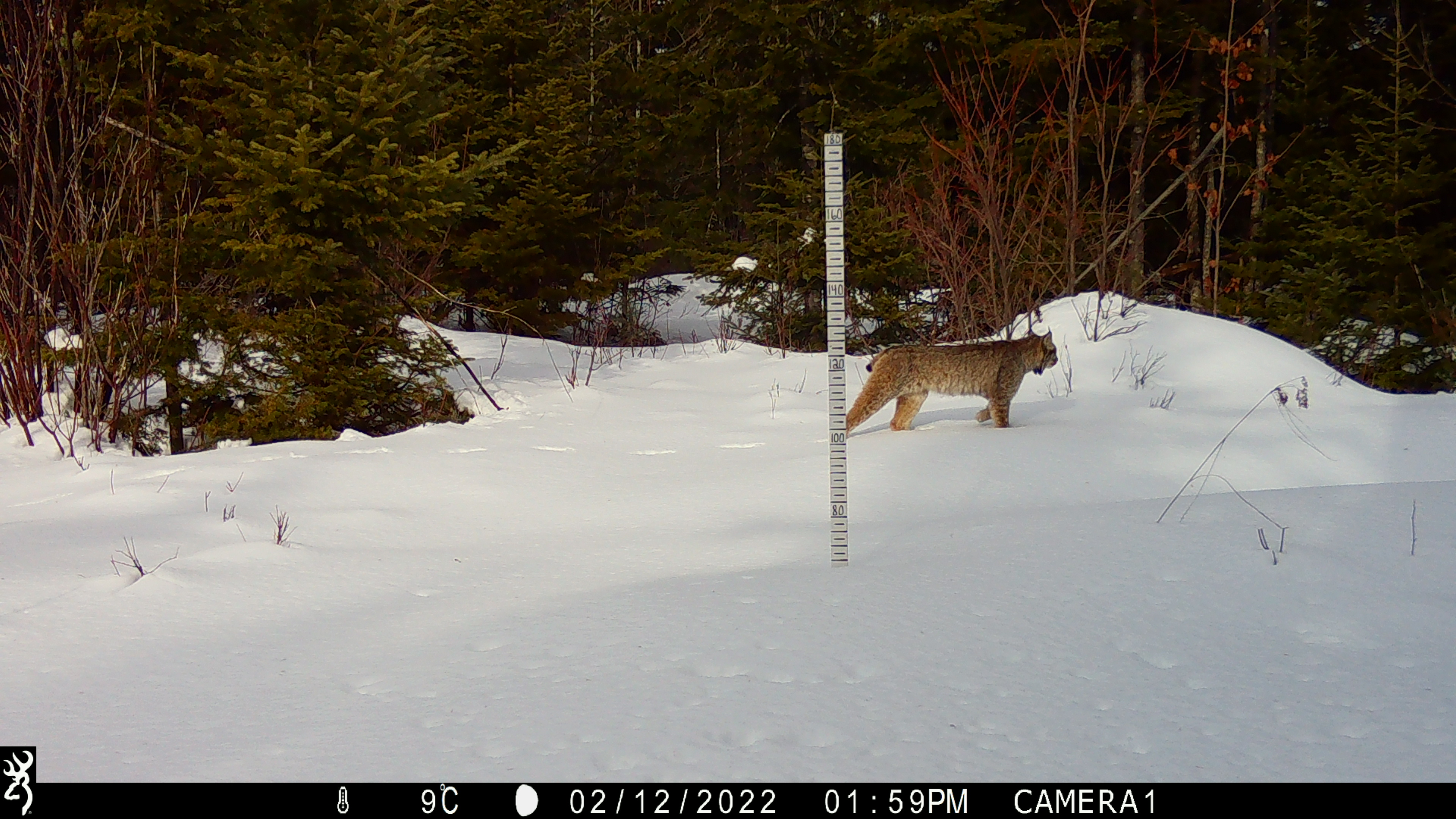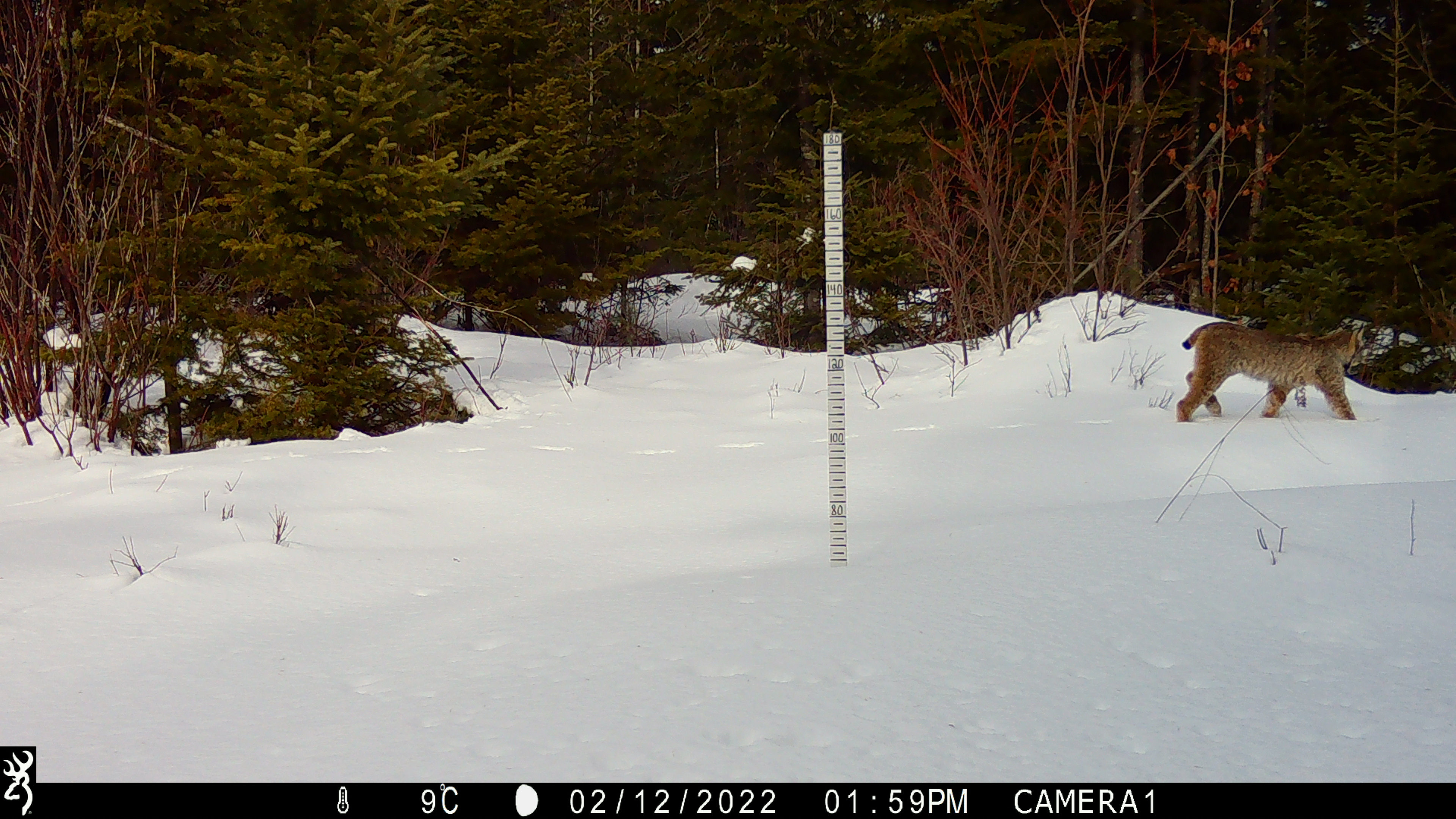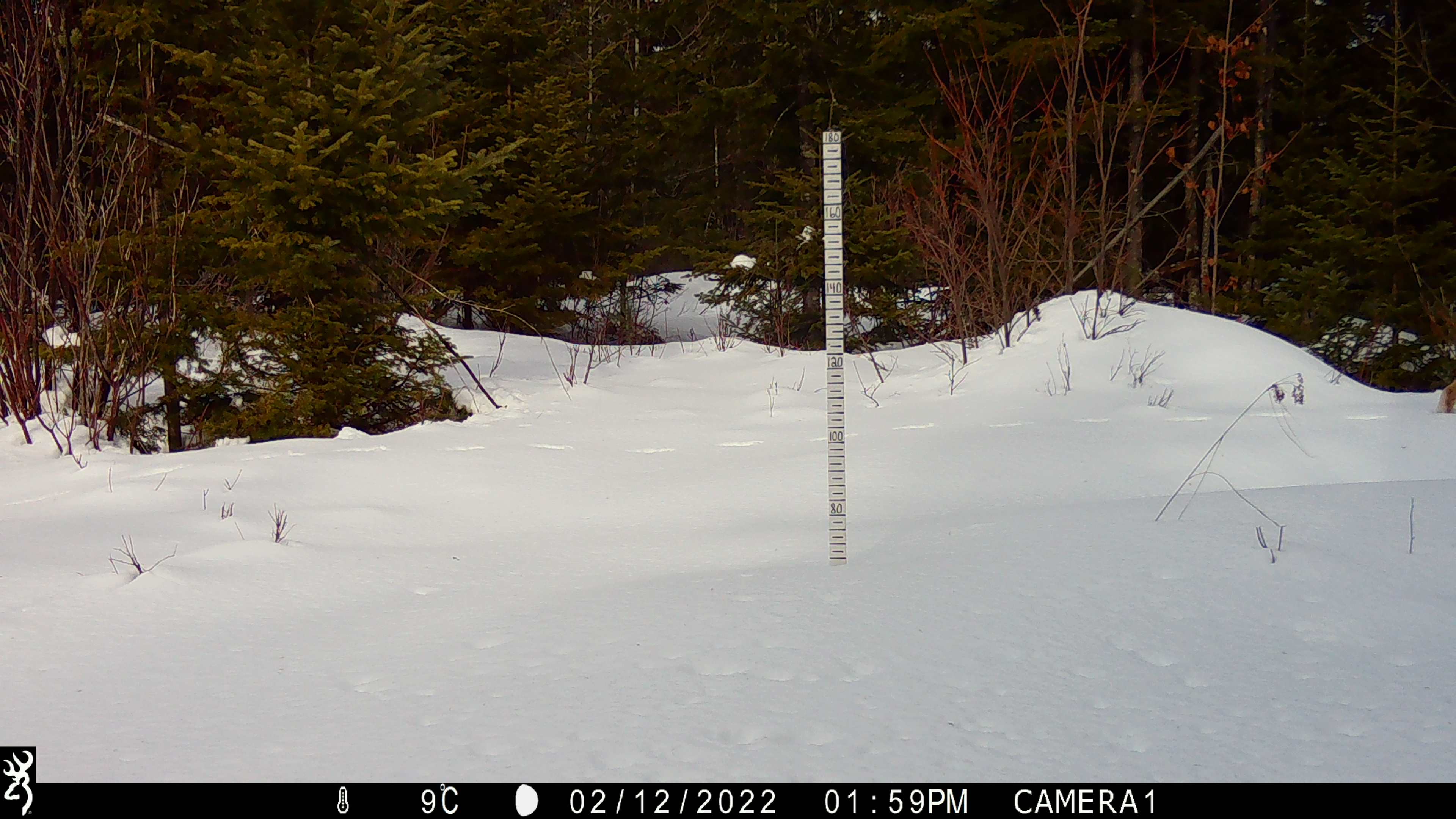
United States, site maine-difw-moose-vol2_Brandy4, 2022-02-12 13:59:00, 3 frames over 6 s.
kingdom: Animalia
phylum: Chordata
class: Mammalia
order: Carnivora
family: Felidae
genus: Lynx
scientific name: Lynx canadensis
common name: canada lynx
Canada lynx (Lynx canadensis).